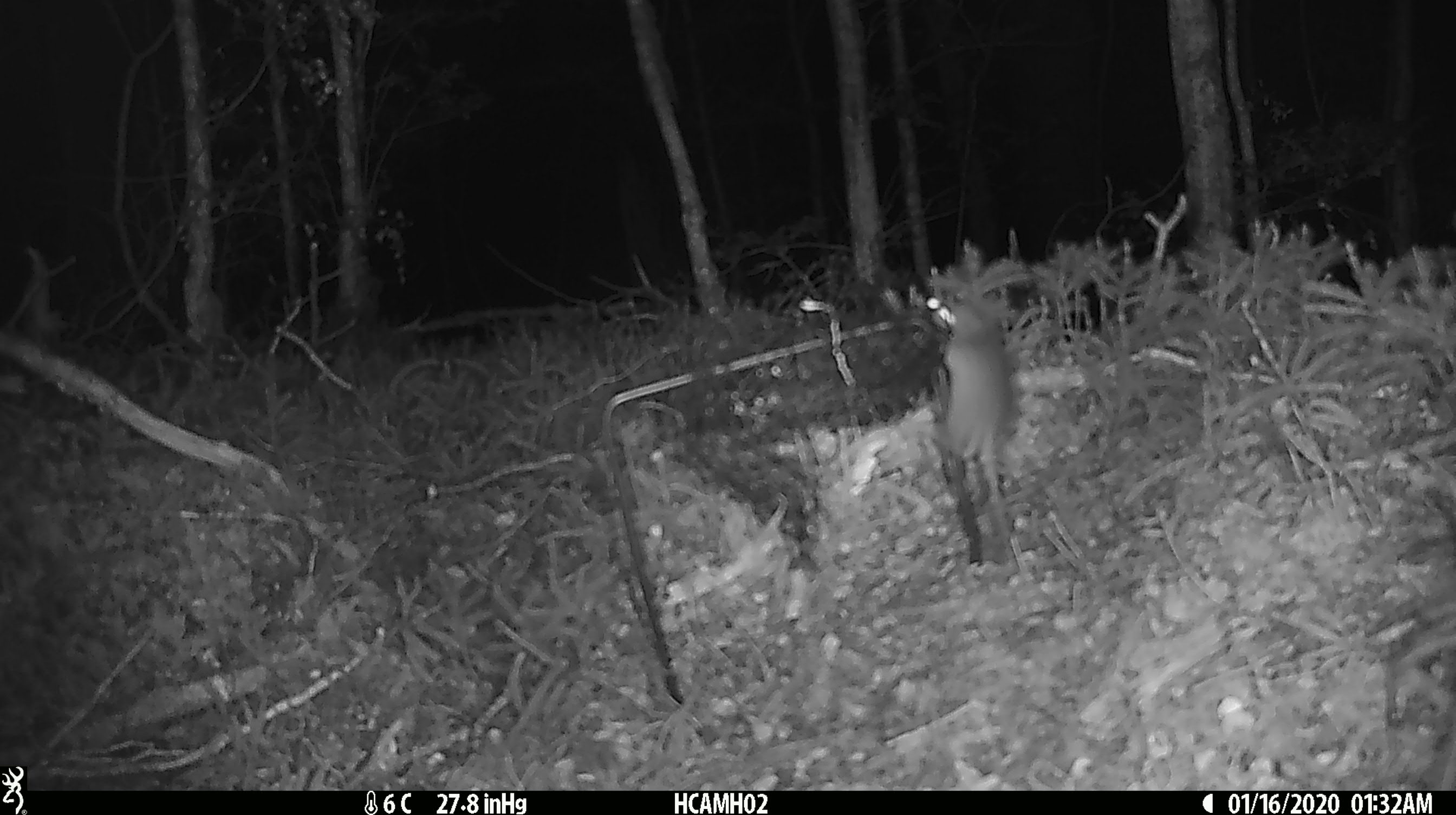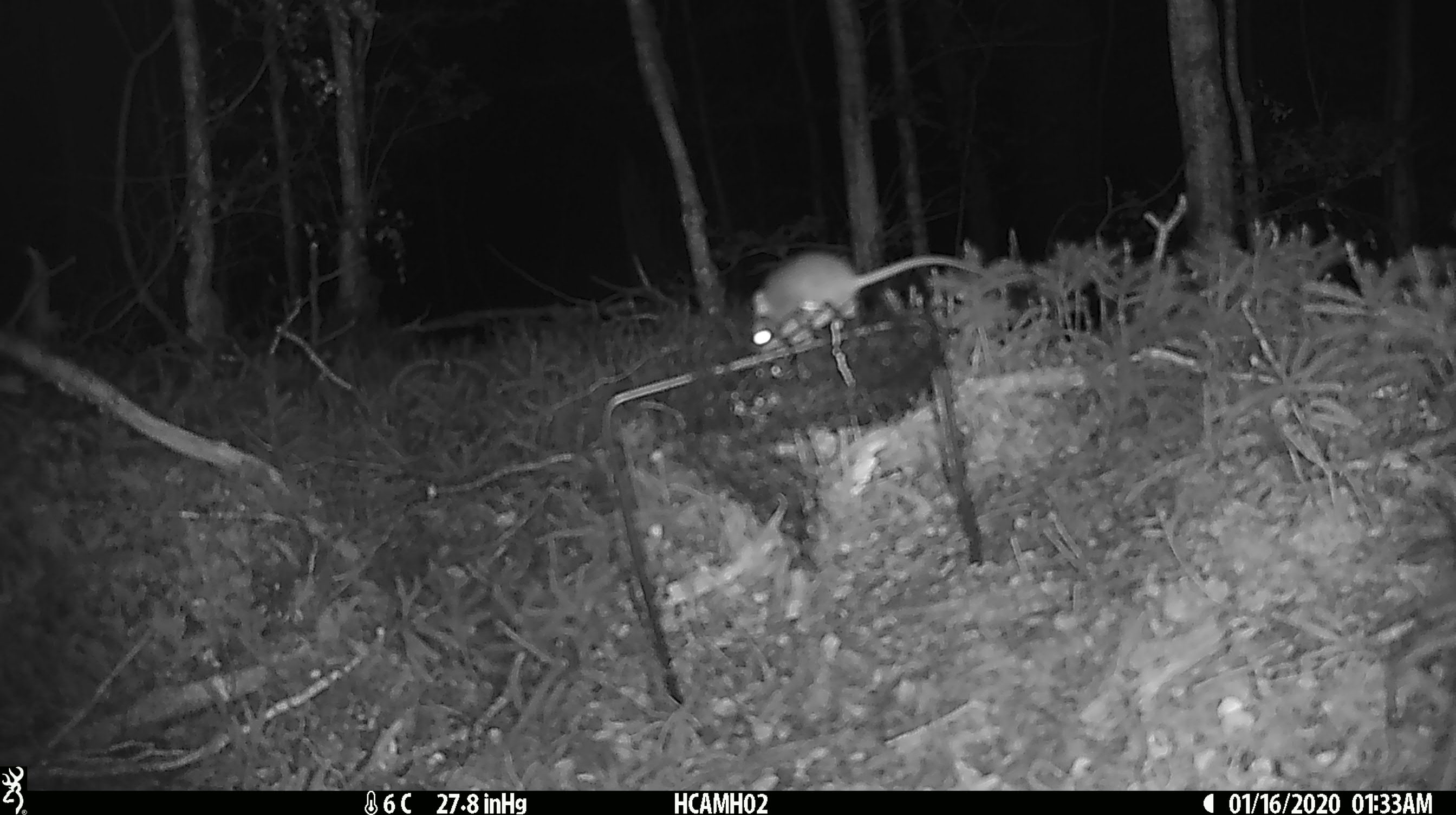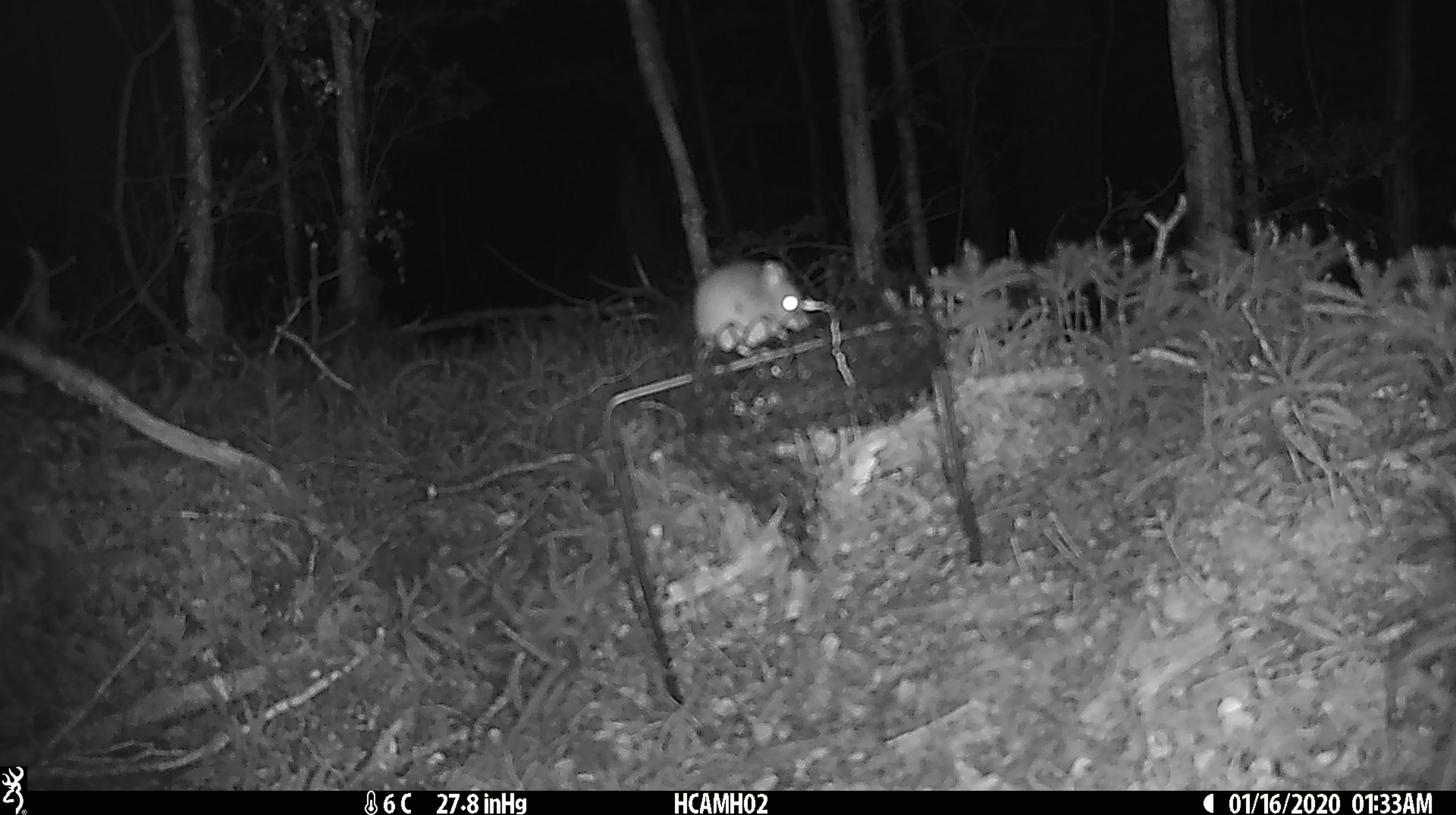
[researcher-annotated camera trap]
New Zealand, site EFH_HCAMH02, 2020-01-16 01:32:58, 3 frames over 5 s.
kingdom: Animalia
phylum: Chordata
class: Mammalia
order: Rodentia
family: Muridae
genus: Mus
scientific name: Mus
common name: mouse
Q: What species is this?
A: Mouse (Mus).